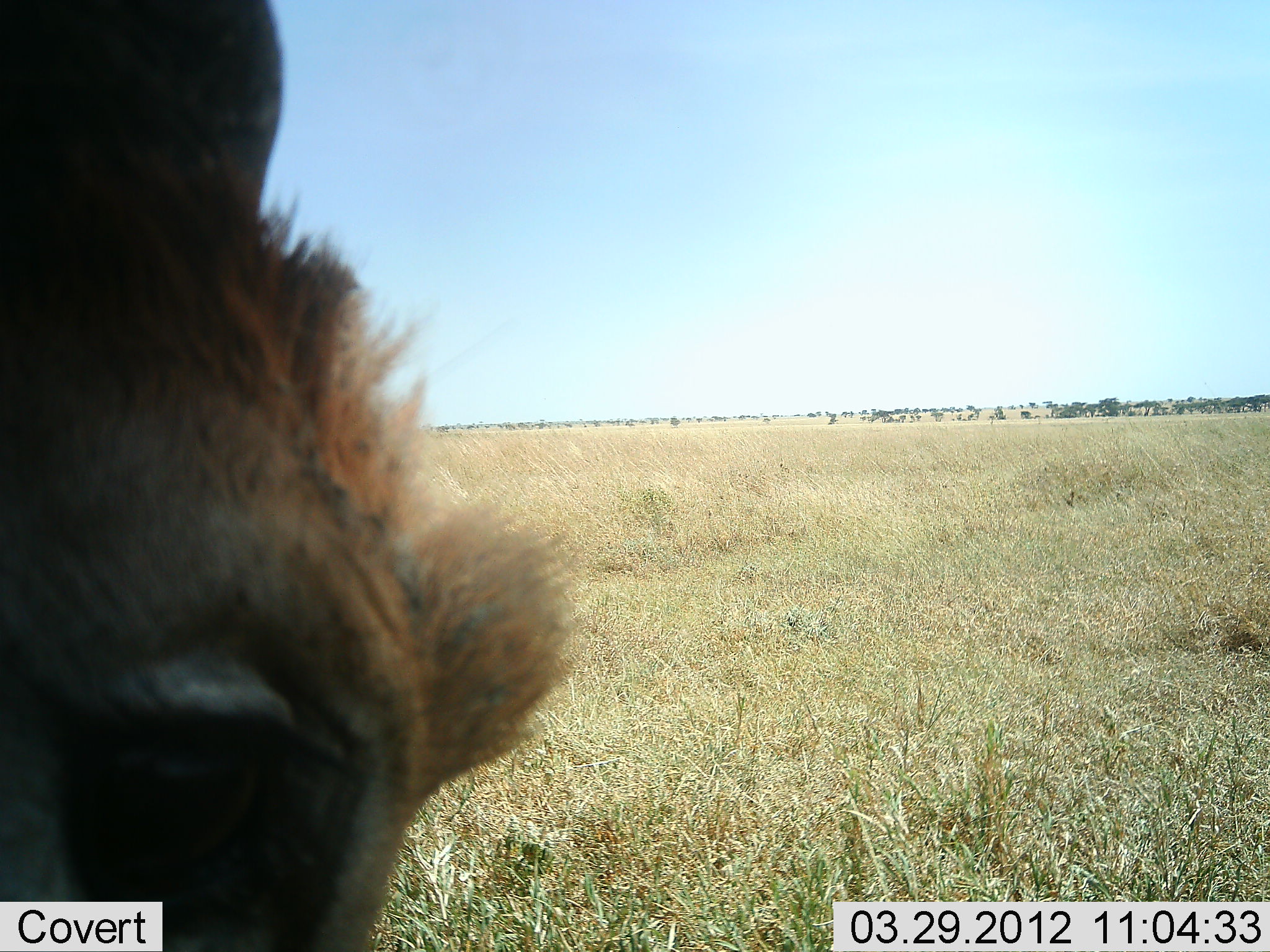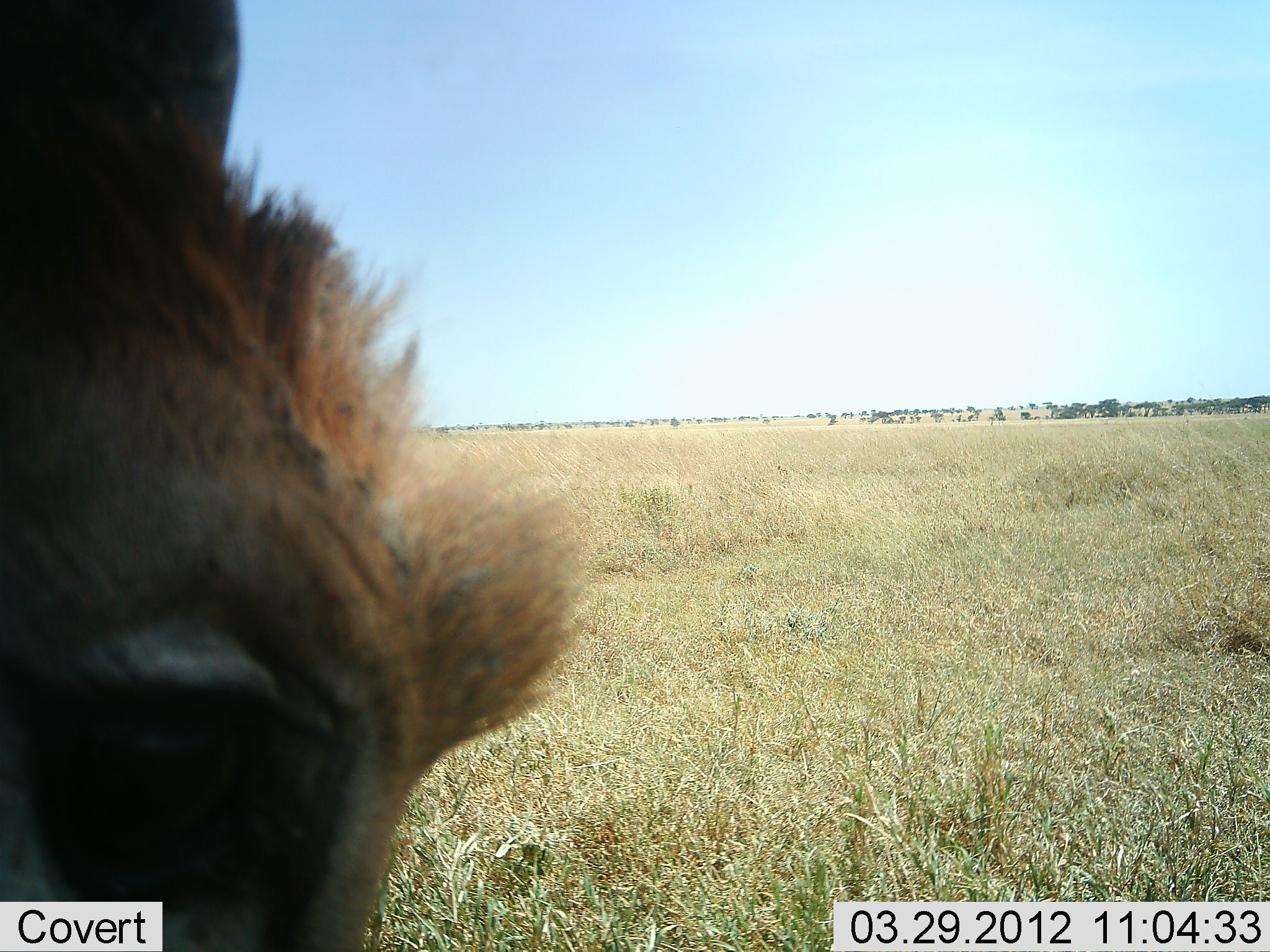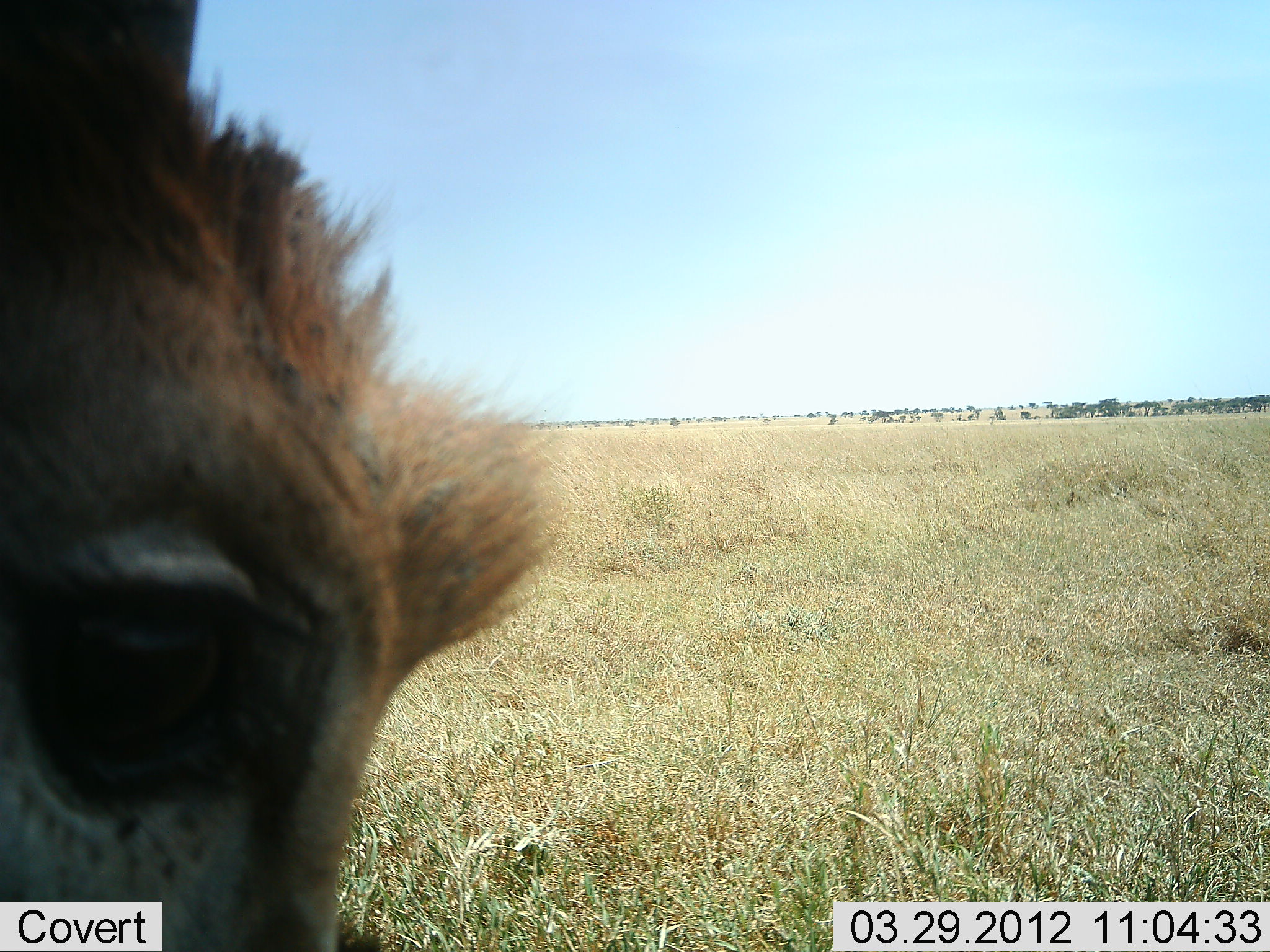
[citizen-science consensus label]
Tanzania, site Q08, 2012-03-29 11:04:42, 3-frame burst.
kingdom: Animalia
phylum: Chordata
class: Mammalia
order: Artiodactyla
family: Bovidae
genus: Connochaetes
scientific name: Connochaetes taurinus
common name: blue wildebeest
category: wildebeest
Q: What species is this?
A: Wildebeest (blue wildebeest) (Connochaetes taurinus).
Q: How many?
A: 1.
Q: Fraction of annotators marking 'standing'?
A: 50%.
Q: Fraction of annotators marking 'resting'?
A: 0%.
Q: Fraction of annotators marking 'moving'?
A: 0%.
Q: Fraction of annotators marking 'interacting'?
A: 0%.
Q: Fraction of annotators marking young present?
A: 0%.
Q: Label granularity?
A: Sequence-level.